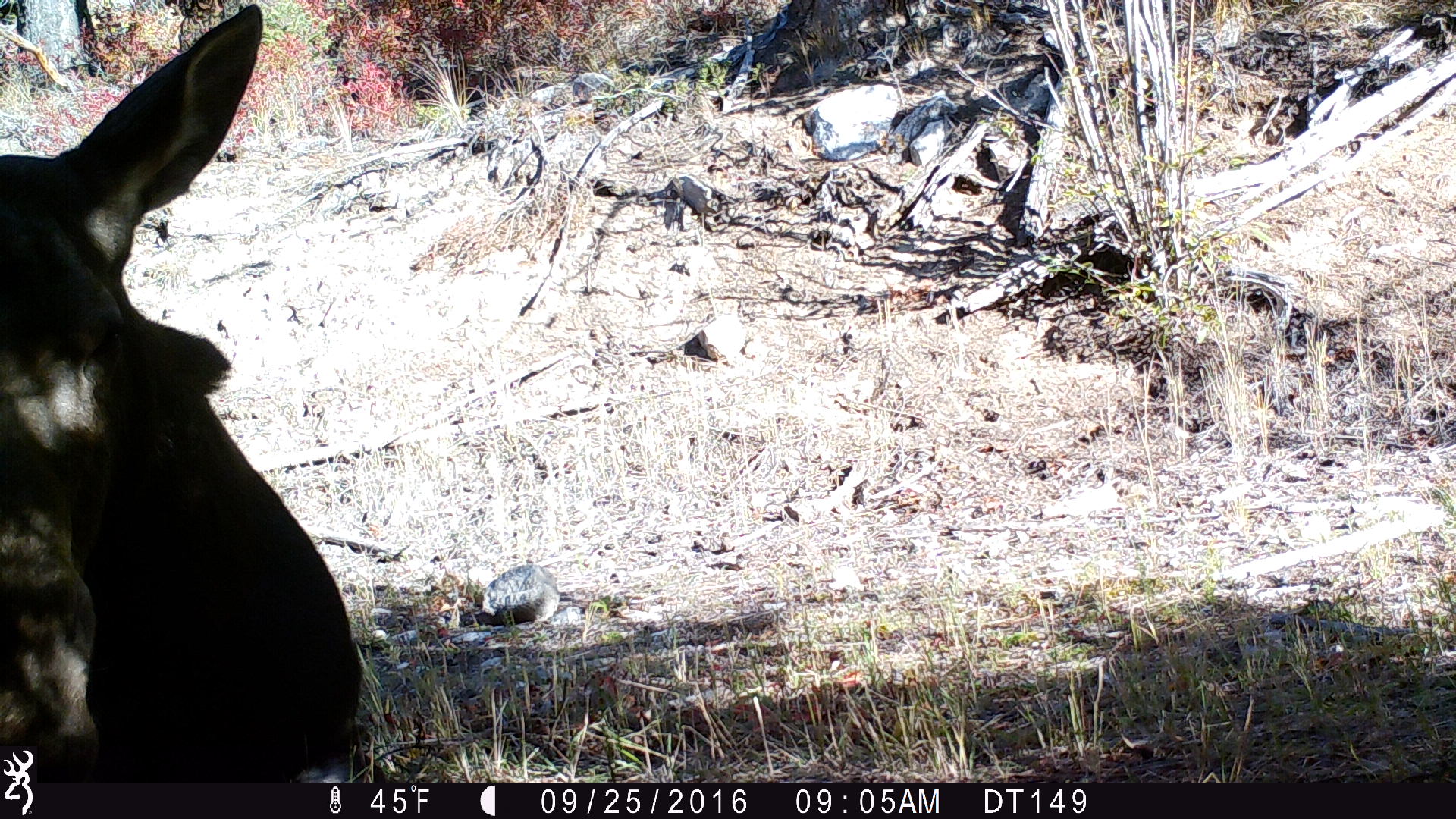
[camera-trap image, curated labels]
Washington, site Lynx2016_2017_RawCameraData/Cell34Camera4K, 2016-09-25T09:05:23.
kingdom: Animalia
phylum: Chordata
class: Mammalia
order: Artiodactyla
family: Cervidae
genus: Alces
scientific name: Alces alces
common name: moose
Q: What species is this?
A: Alces alces (moose).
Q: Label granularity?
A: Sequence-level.